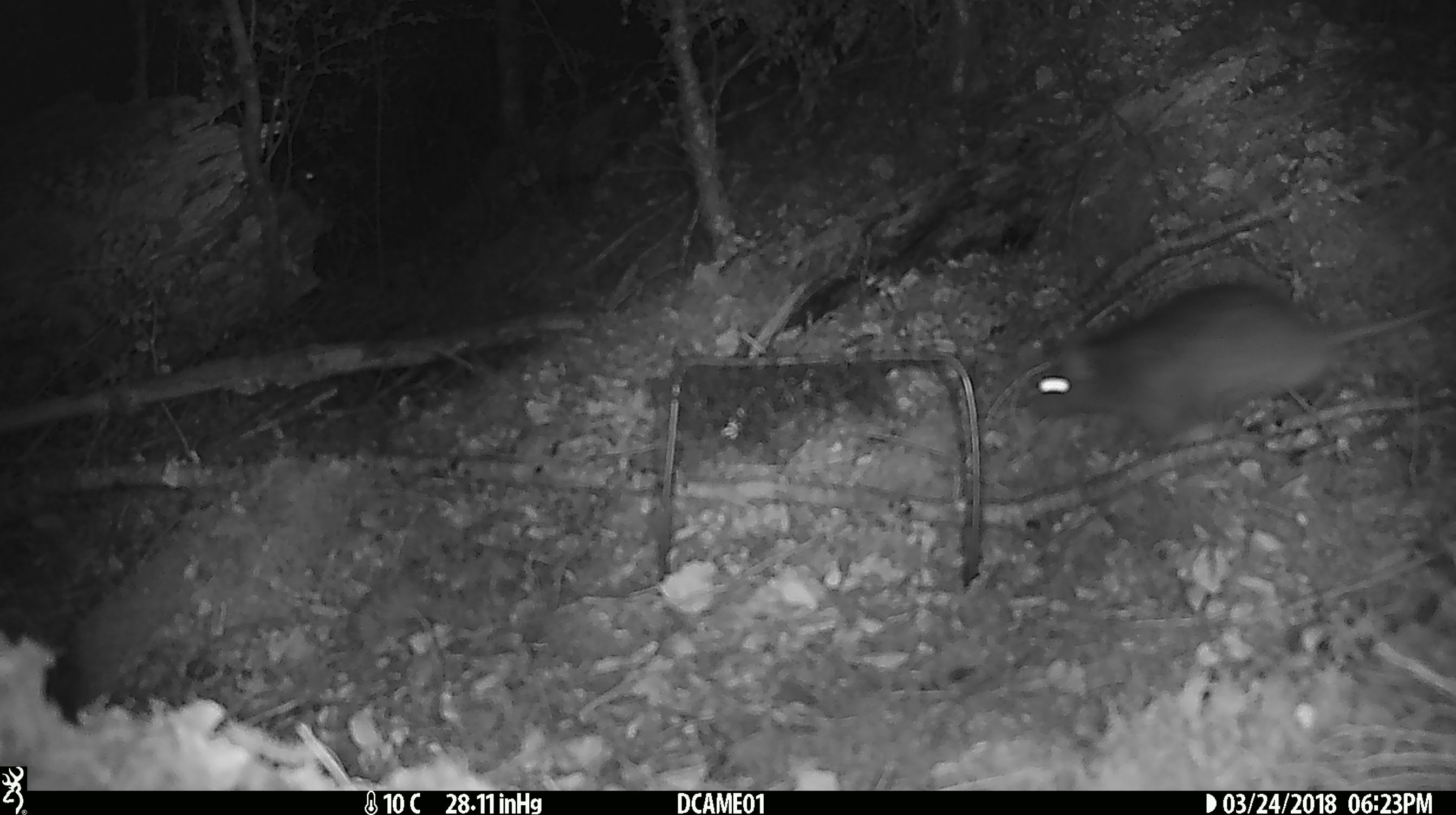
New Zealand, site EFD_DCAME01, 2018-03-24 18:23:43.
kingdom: Animalia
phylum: Chordata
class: Mammalia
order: Rodentia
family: Muridae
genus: Rattus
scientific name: Rattus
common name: rat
Rat (Rattus).